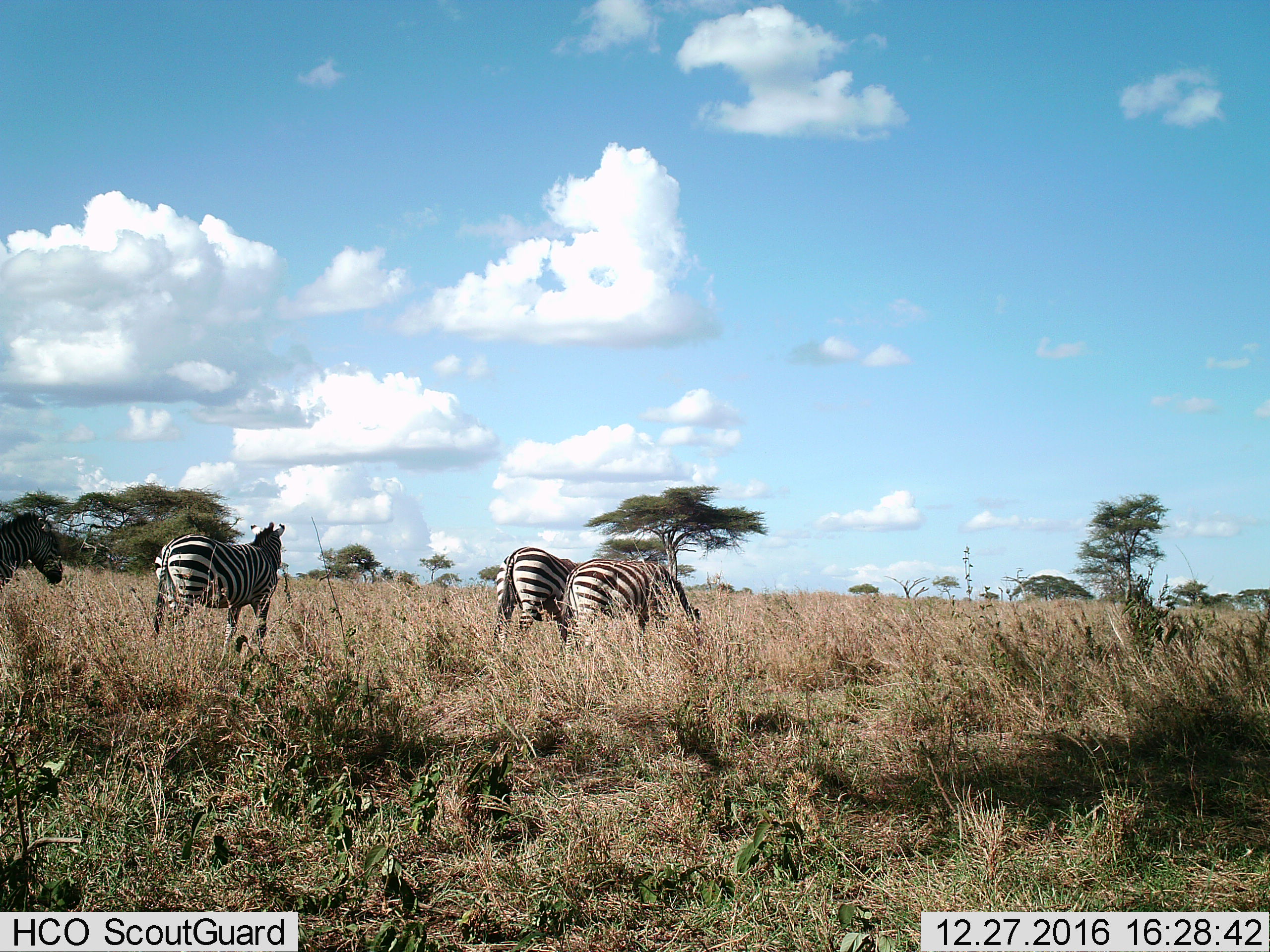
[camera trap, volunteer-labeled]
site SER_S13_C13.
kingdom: Animalia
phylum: Chordata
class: Mammalia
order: Perissodactyla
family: Equidae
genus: Equus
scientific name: Equus quagga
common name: plains zebra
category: zebraplains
Zebraplains (plains zebra) (Equus quagga), count 4. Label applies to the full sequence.